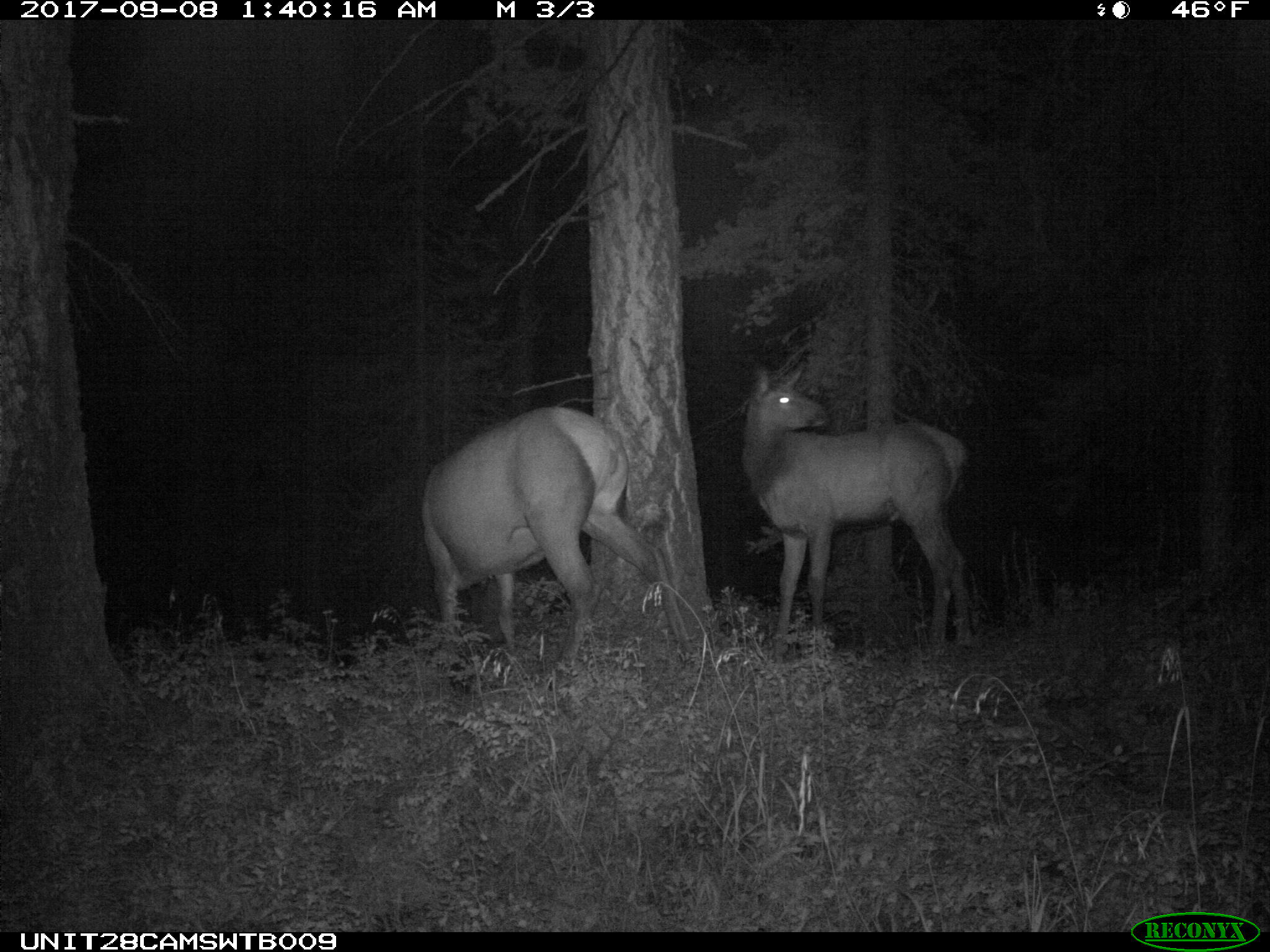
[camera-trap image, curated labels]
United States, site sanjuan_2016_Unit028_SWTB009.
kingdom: Animalia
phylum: Chordata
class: Mammalia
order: Artiodactyla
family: Cervidae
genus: Cervus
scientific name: Cervus elaphus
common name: red deer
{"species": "Cervus elaphus (red deer)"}